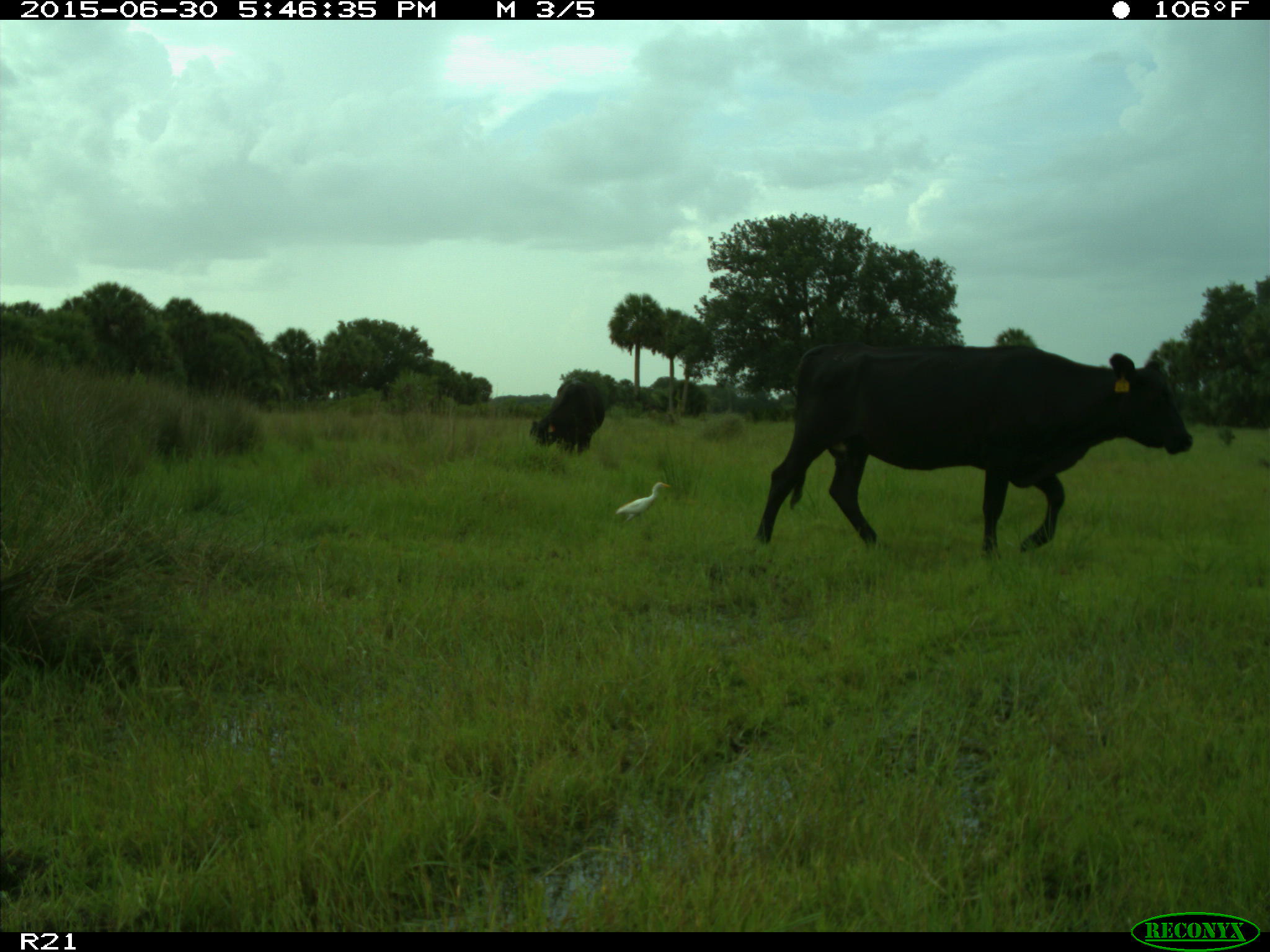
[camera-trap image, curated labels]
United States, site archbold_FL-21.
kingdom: Animalia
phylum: Chordata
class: Mammalia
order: Artiodactyla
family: Bovidae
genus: Bos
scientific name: Bos taurus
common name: domestic cow